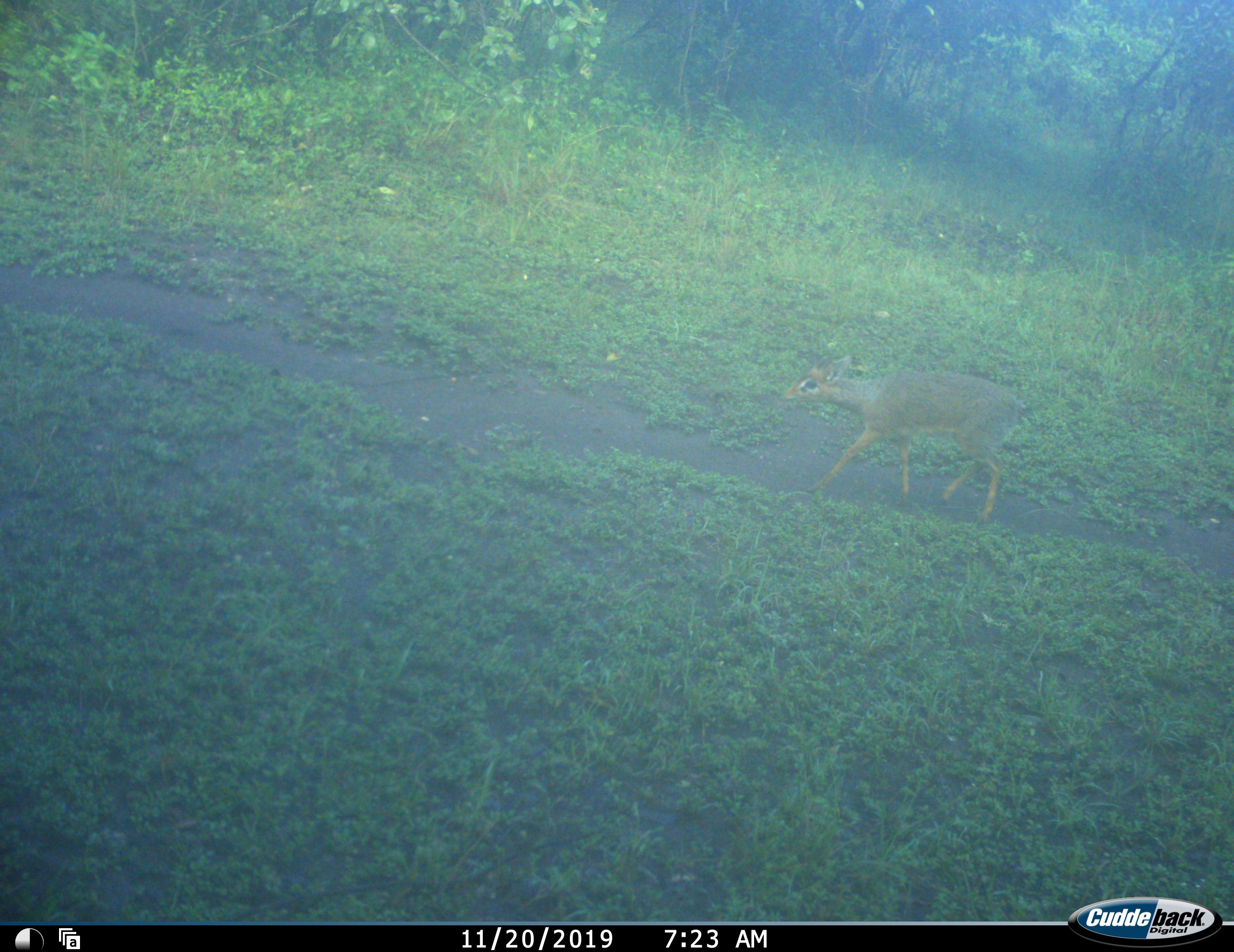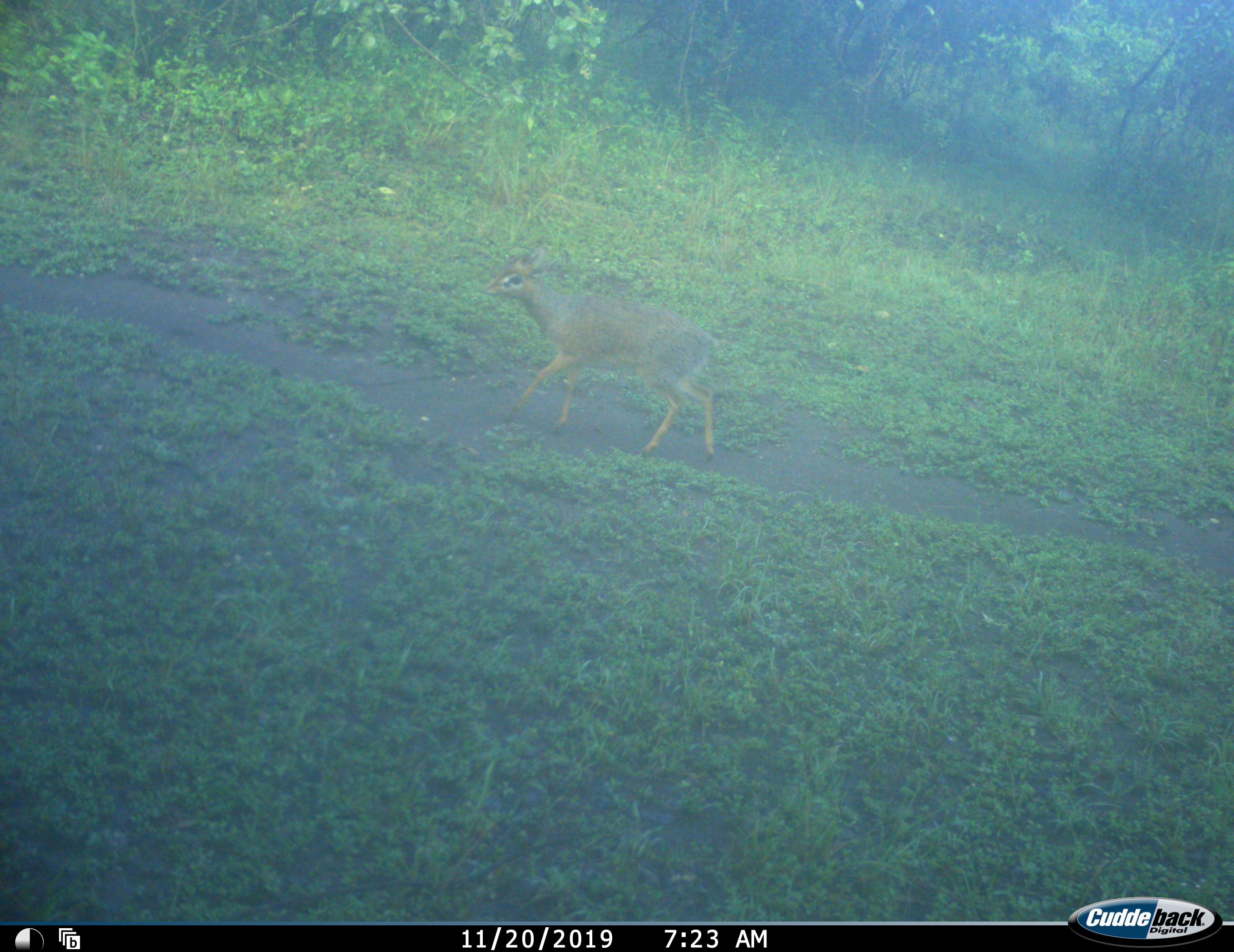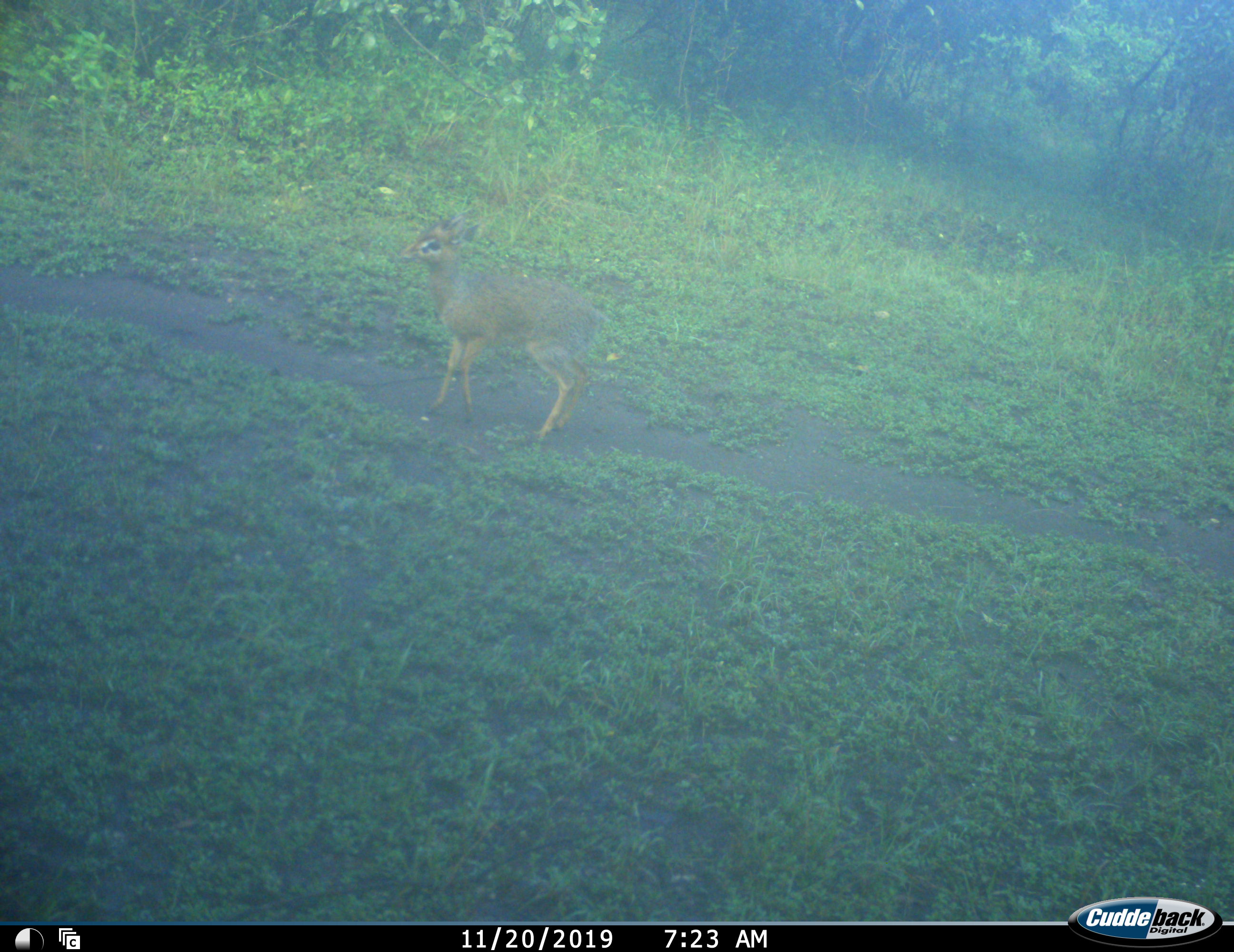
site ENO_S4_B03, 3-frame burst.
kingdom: Animalia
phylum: Chordata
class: Mammalia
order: Artiodactyla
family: Bovidae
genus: Madoqua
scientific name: Madoqua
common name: dik-dik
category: dikdik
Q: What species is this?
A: Dikdik (dik-dik) (Madoqua).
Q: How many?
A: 1.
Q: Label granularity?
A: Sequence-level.